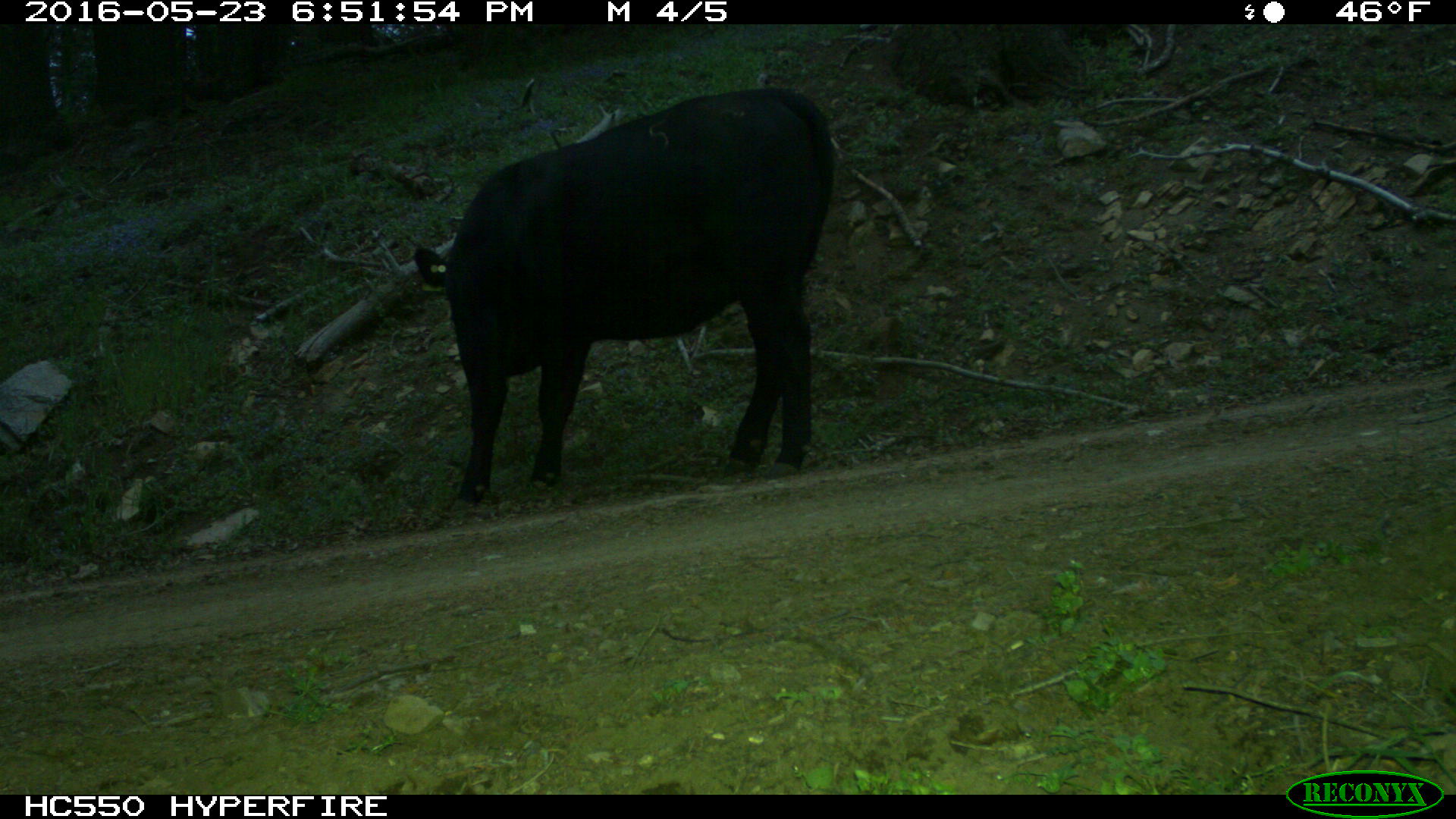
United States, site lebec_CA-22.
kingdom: Animalia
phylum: Chordata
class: Mammalia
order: Artiodactyla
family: Bovidae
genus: Bos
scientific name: Bos taurus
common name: domestic cow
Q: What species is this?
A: Bos taurus (domestic cow).